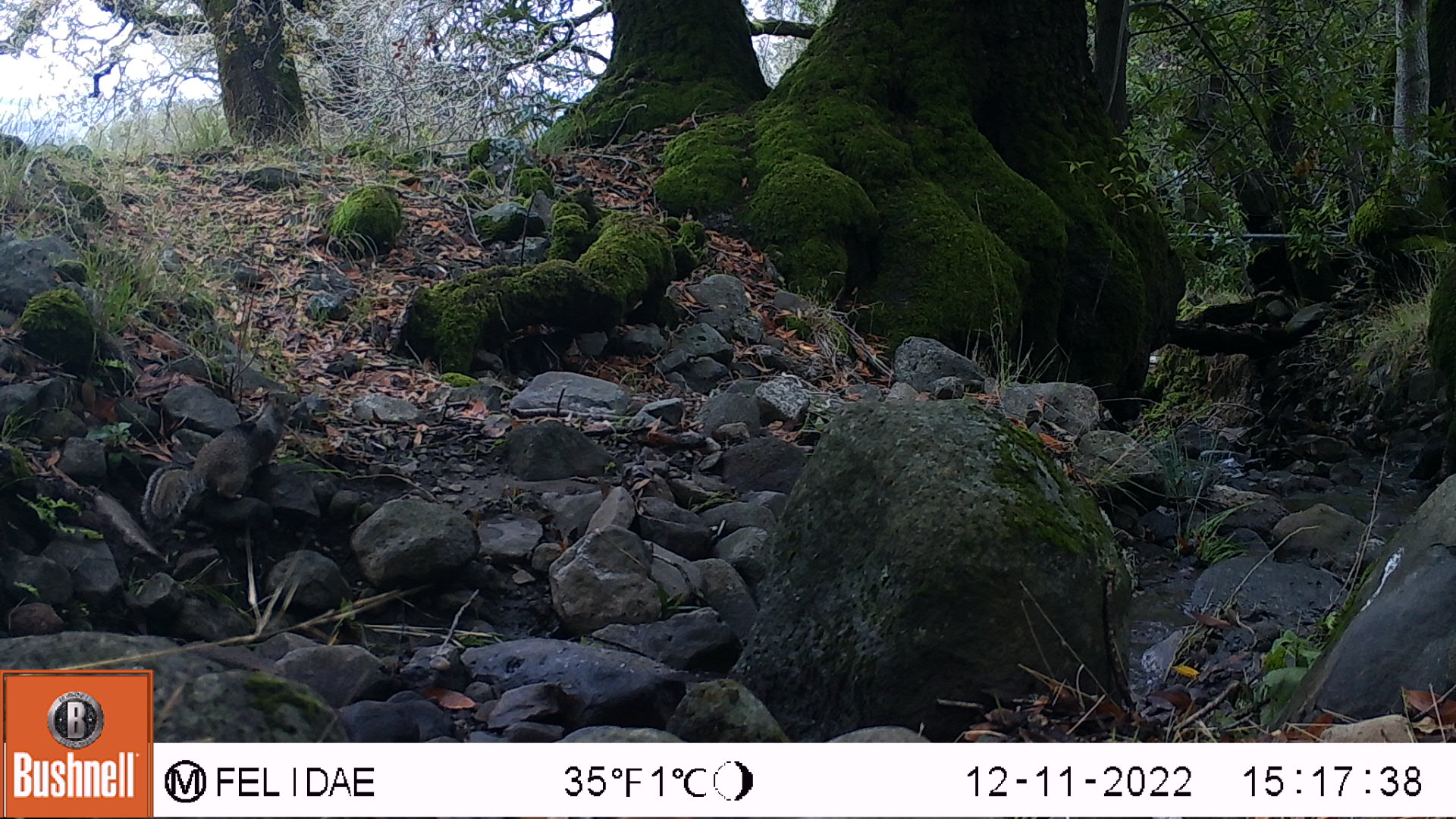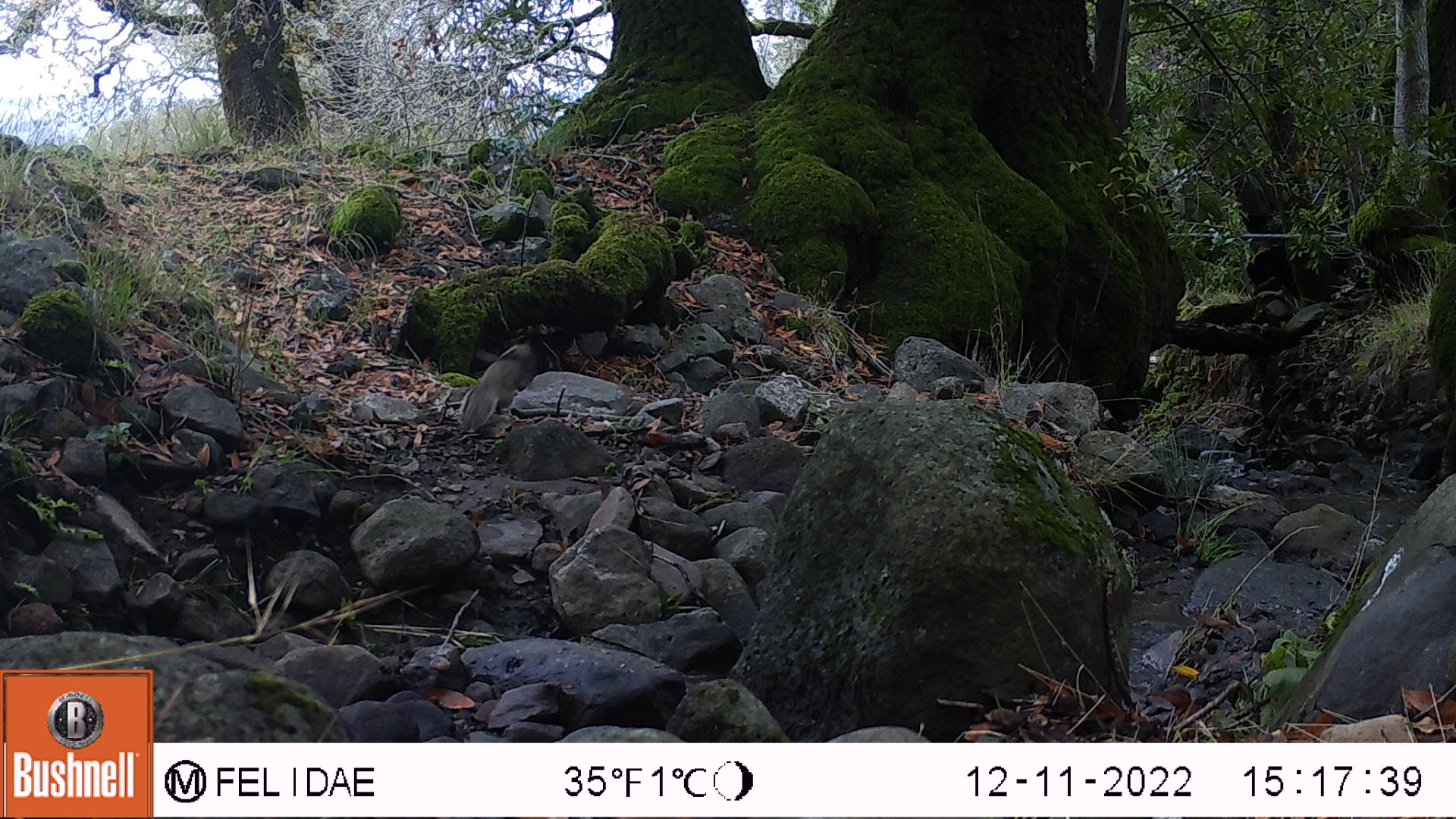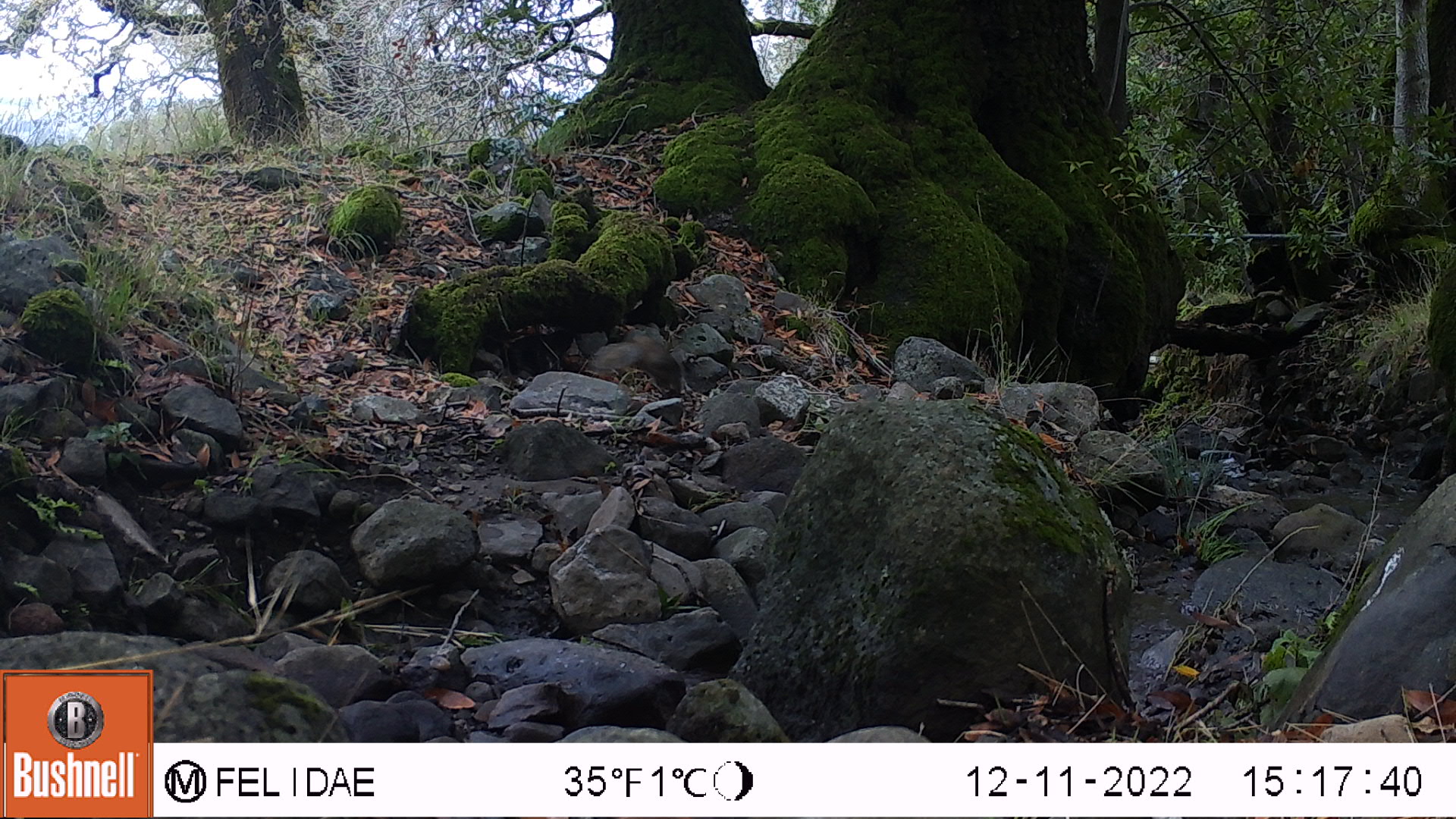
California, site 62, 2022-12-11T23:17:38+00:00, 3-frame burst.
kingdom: Animalia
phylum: Chordata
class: Mammalia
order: Rodentia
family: Sciuridae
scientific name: Sciuridae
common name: squirrel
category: unknown squirrel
Unknown squirrel (squirrel) (Sciuridae).